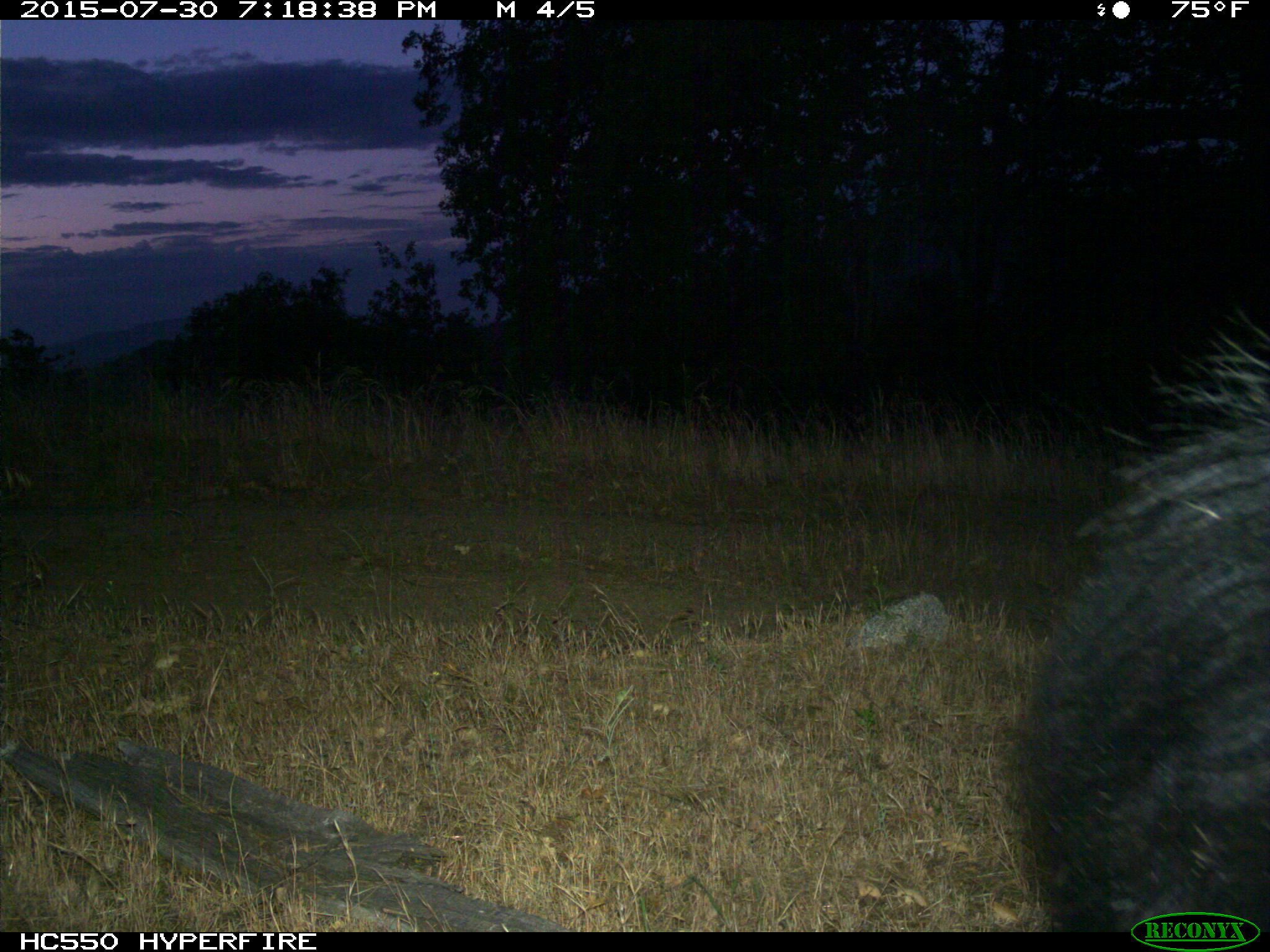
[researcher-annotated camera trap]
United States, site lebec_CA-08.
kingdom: Animalia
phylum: Chordata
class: Mammalia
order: Artiodactyla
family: Suidae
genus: Sus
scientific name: Sus scrofa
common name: wild boar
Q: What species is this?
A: Sus scrofa (wild boar).